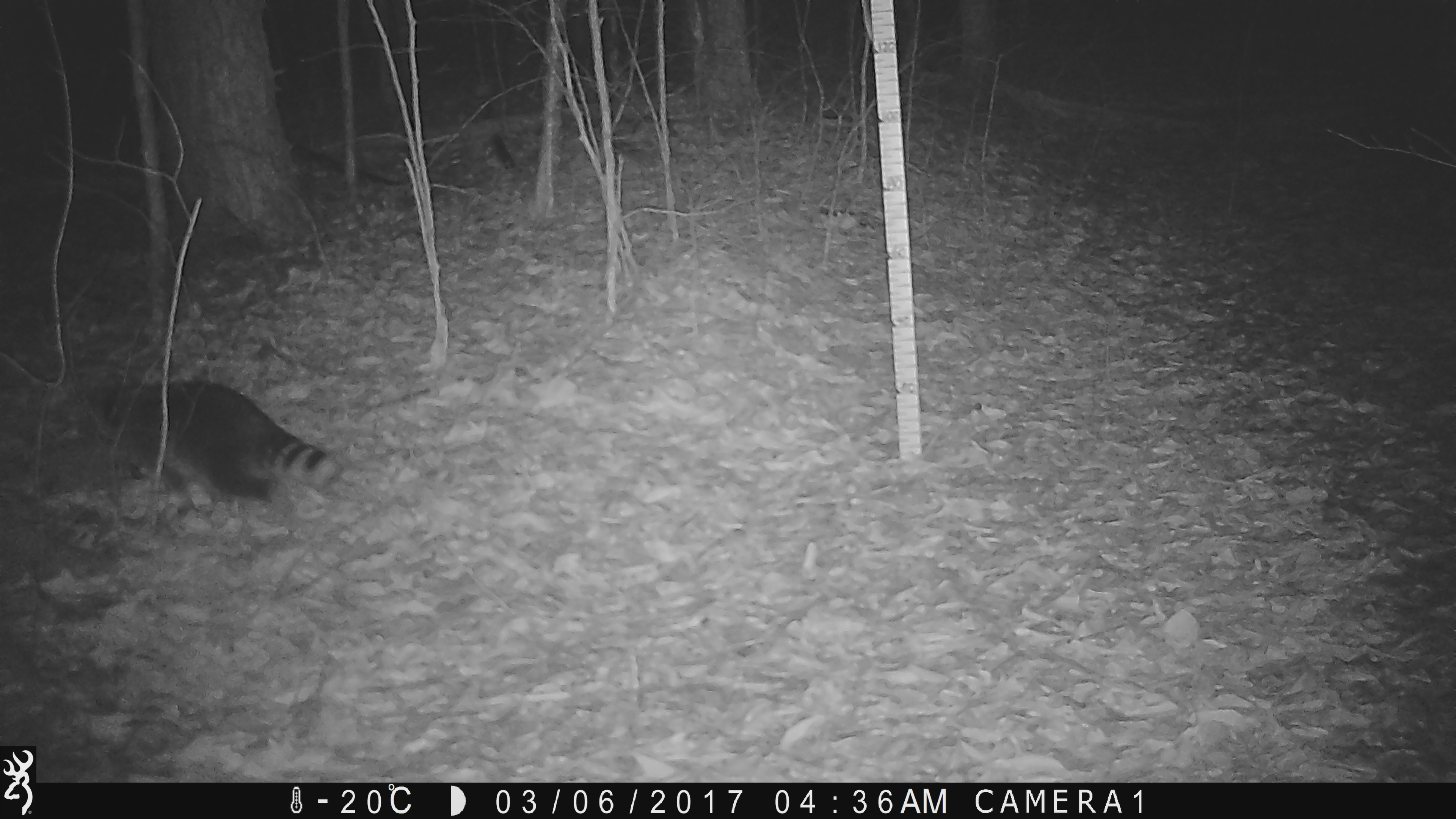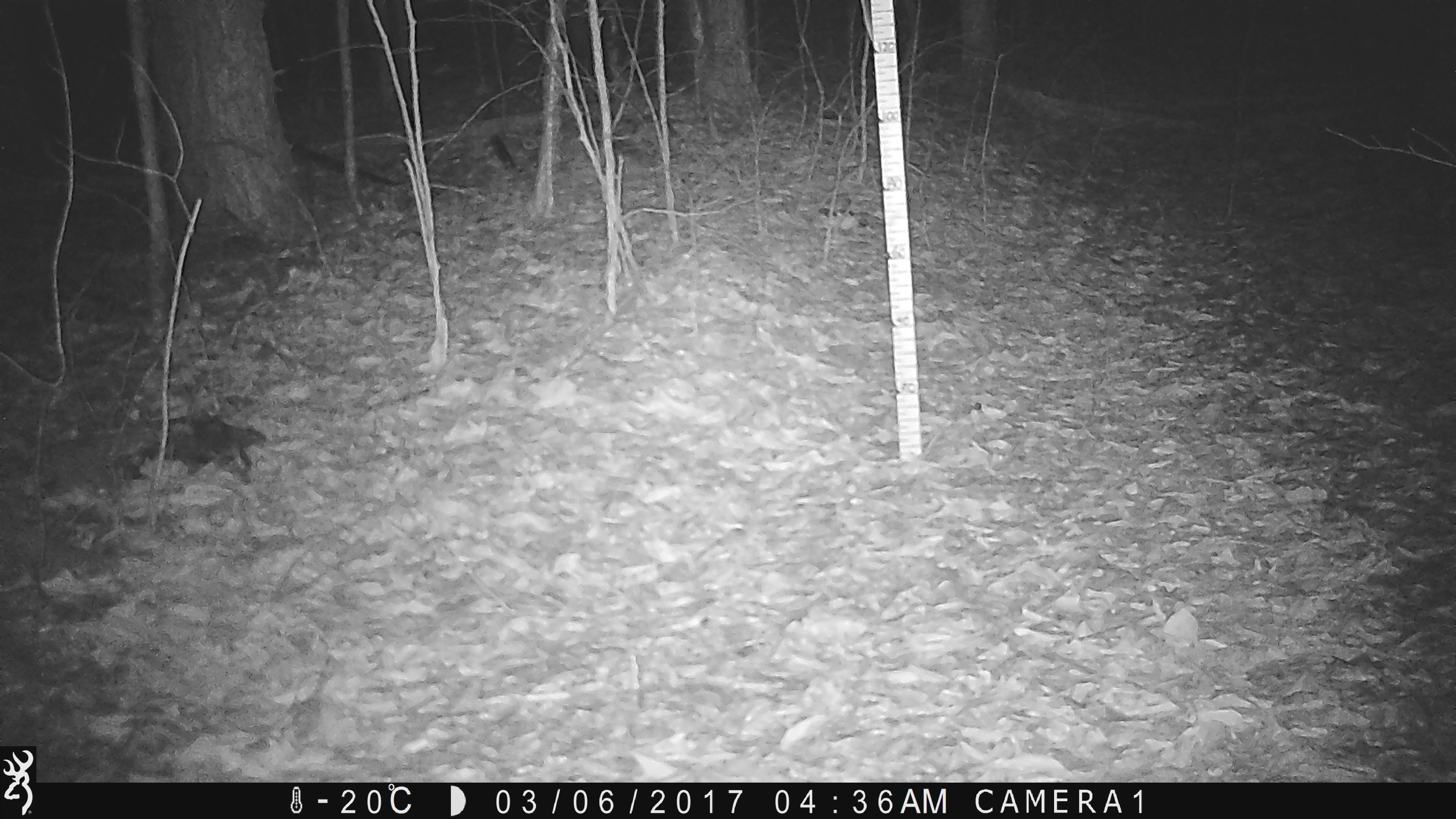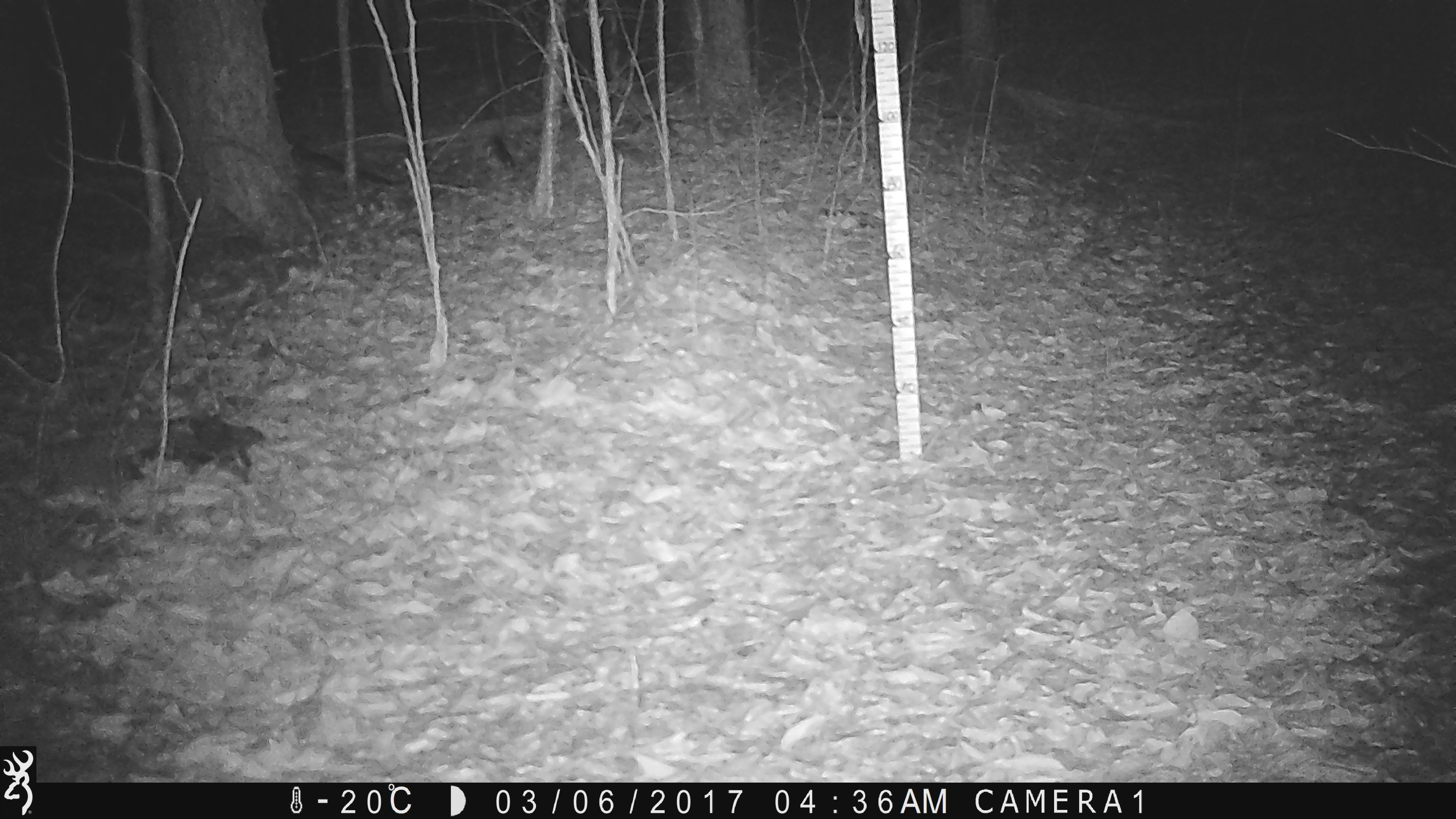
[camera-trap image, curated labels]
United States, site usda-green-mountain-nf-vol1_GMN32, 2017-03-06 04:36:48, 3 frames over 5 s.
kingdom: Animalia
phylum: Chordata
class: Mammalia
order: Carnivora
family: Procyonidae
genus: Procyon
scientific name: Procyon lotor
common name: raccoon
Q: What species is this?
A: Raccoon (Procyon lotor).